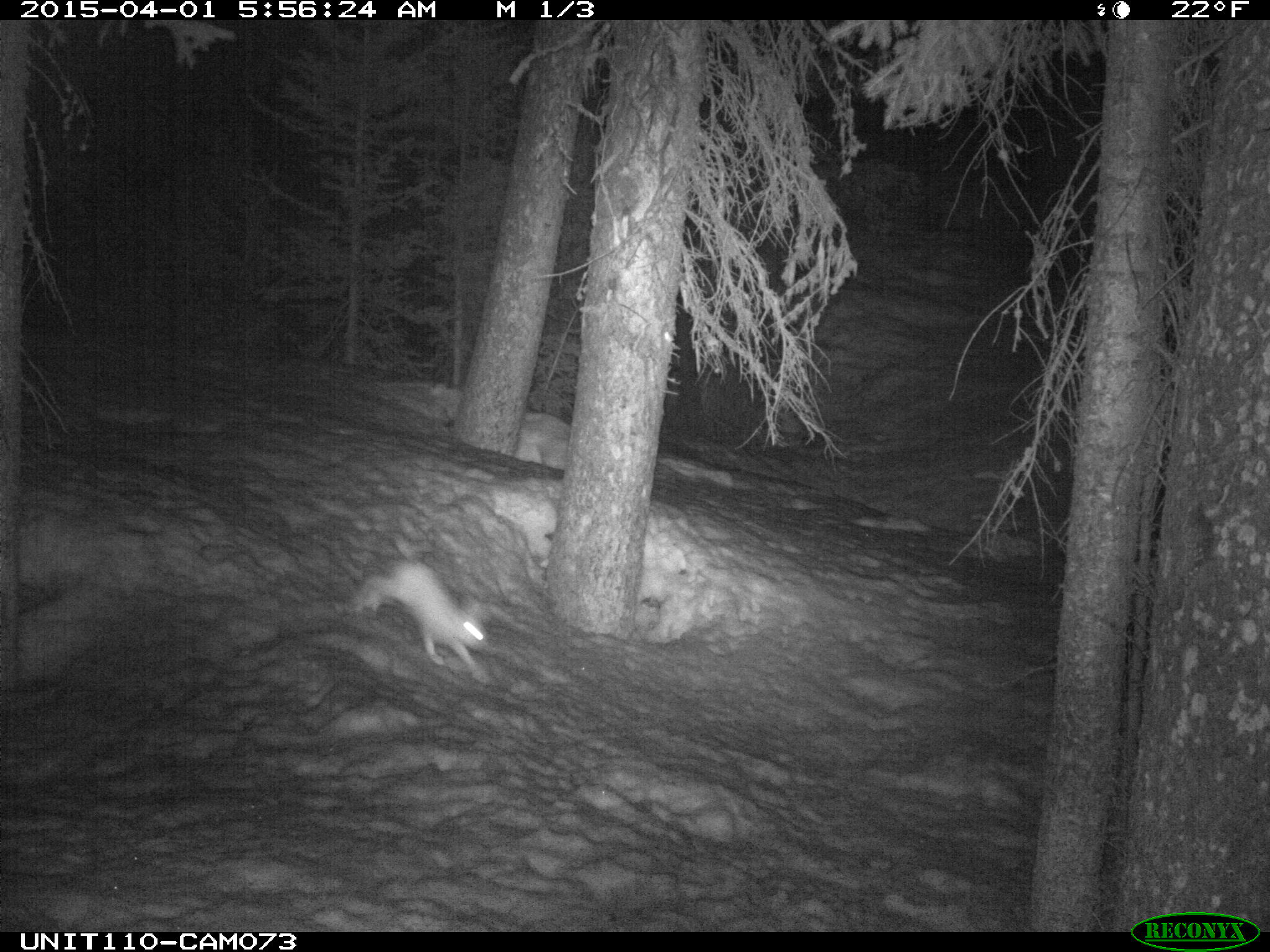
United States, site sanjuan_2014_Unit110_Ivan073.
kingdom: Animalia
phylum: Chordata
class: Mammalia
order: Lagomorpha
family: Leporidae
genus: Lepus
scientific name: Lepus americanus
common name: snowshoe hare